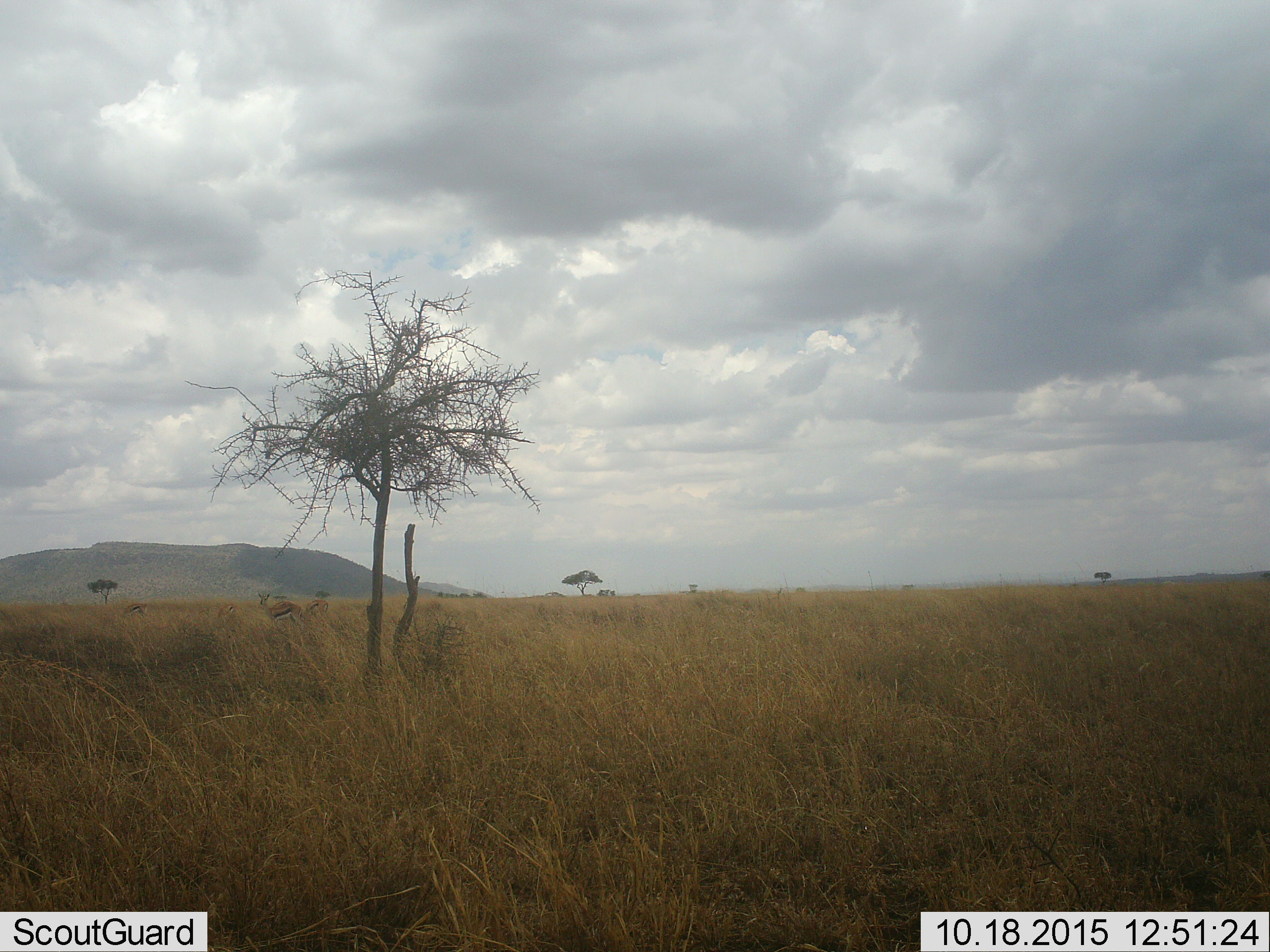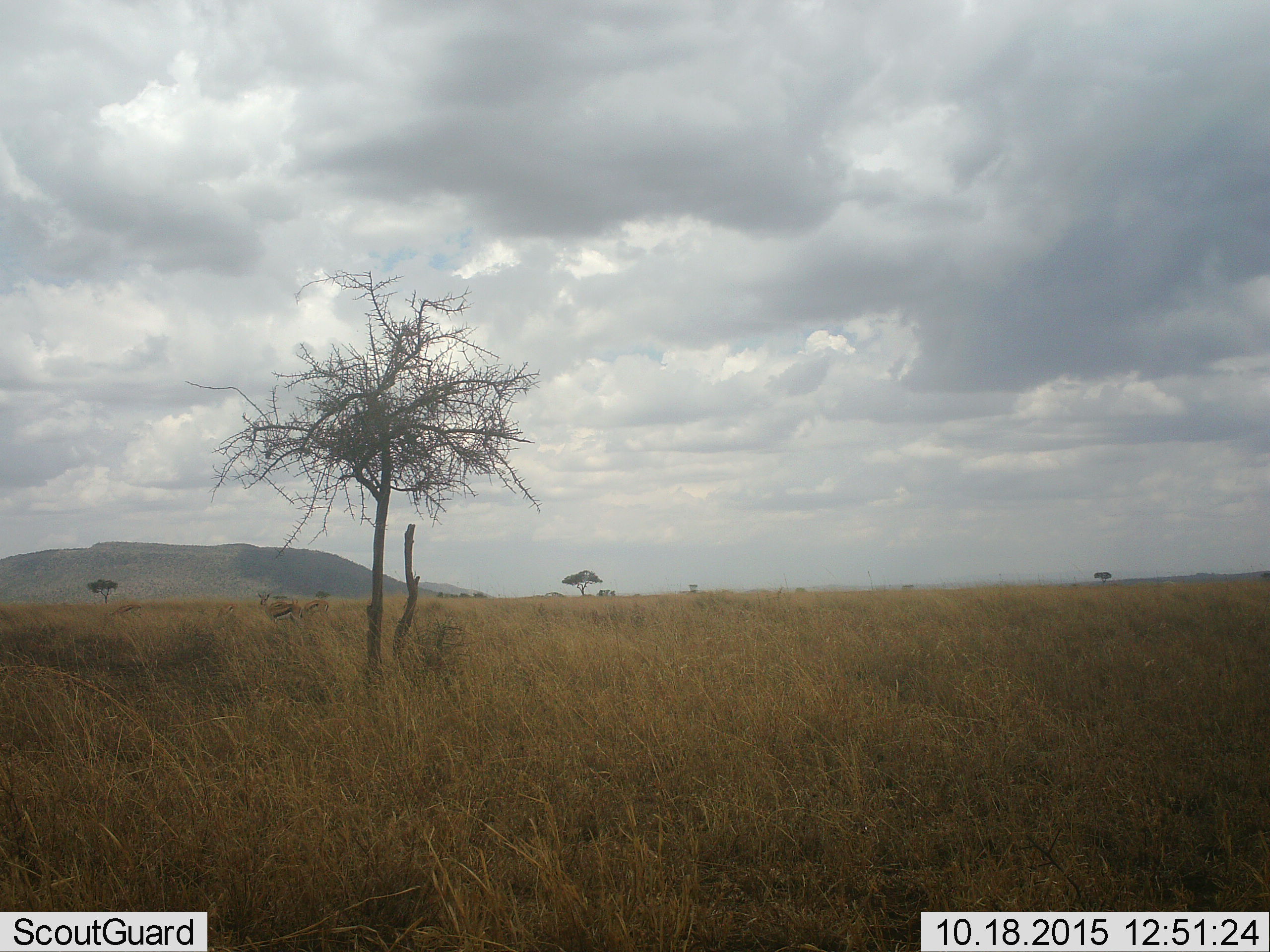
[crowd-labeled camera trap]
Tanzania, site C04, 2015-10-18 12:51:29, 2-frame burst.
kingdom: Animalia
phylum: Chordata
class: Mammalia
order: Artiodactyla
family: Bovidae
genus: Eudorcas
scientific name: Eudorcas thomsonii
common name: thomson's gazelle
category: gazellethomsons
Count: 4.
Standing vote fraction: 80%.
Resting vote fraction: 0%.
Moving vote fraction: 10%.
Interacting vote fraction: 0%.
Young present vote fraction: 10%.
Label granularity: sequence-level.